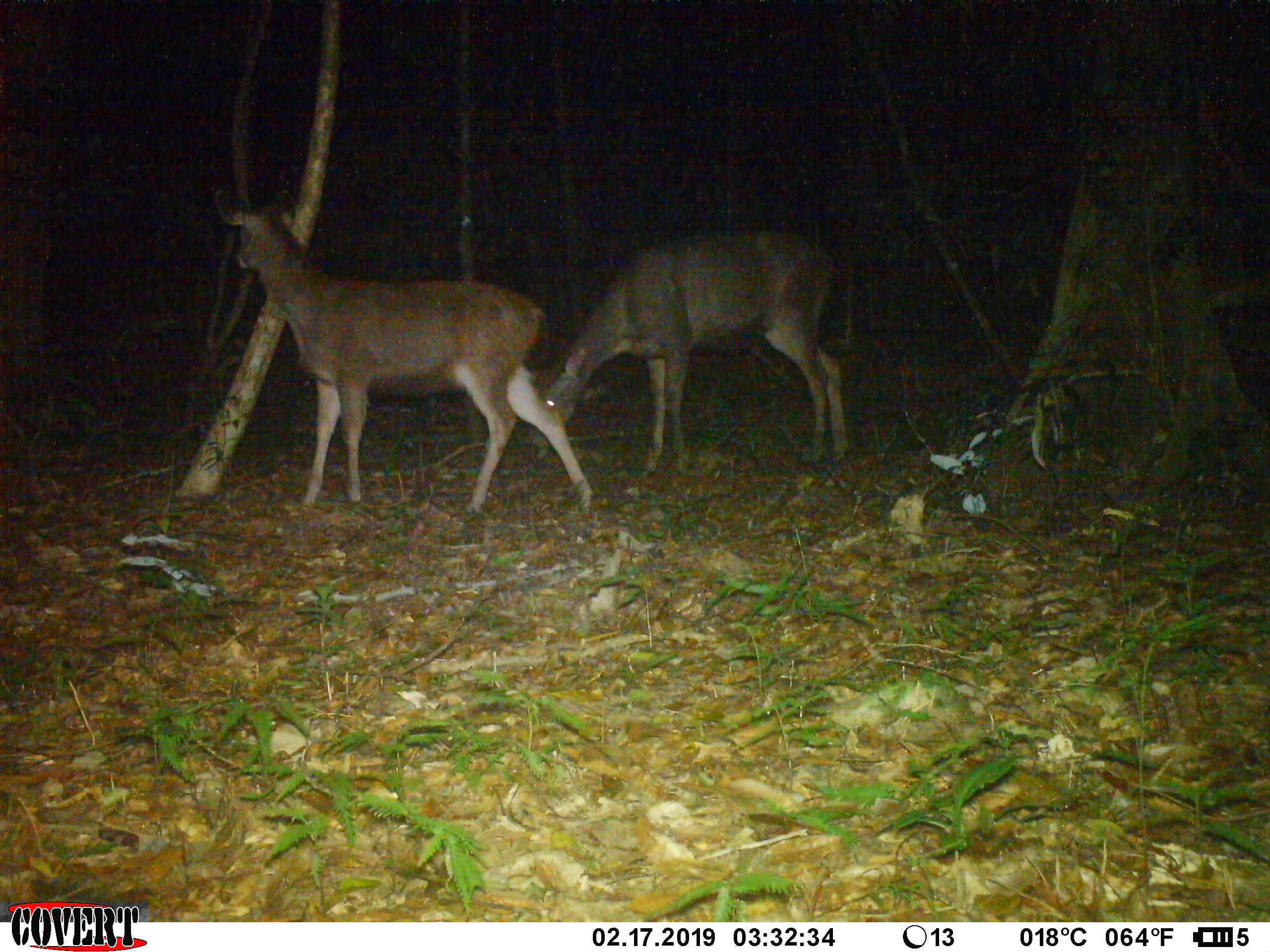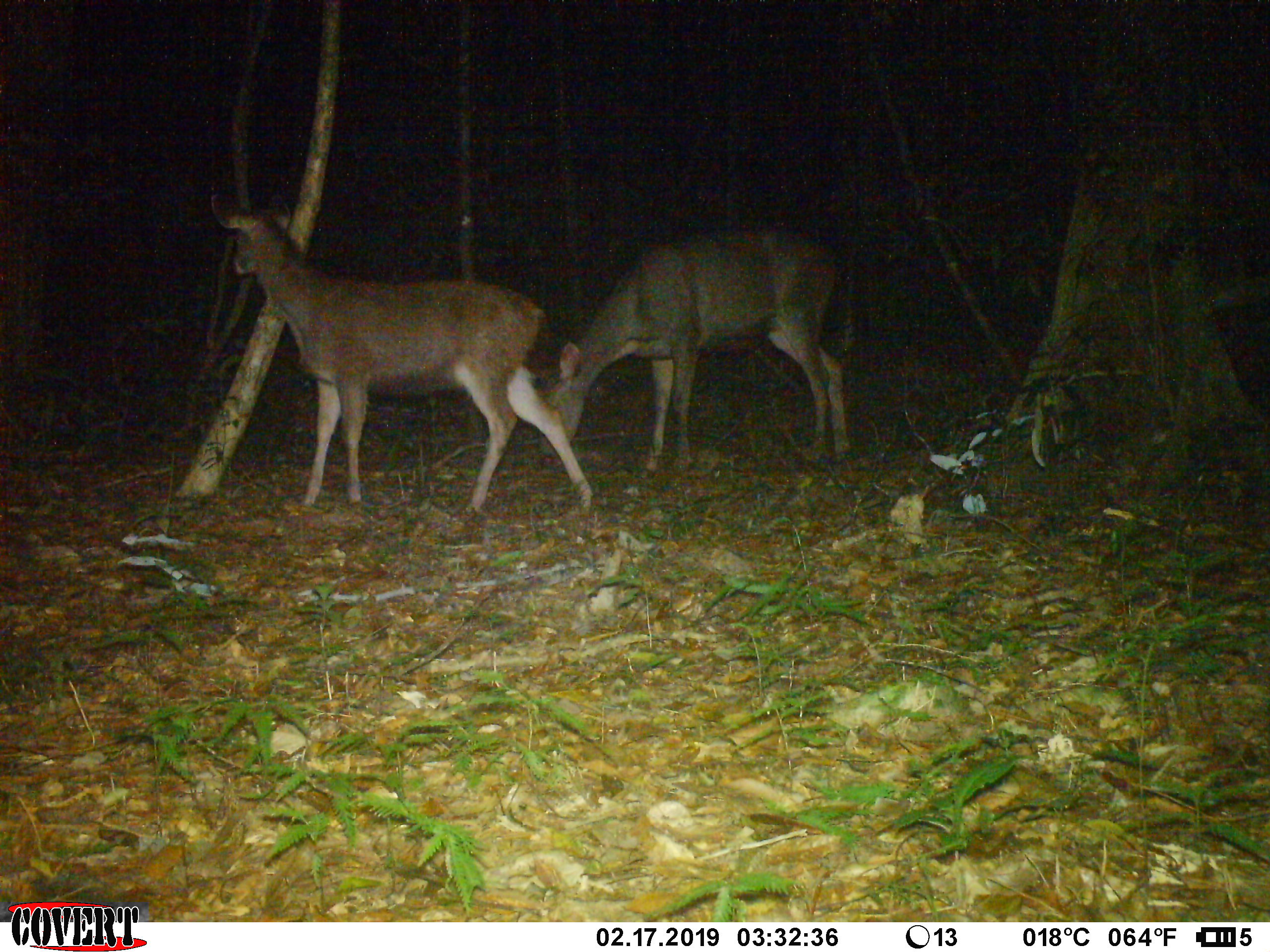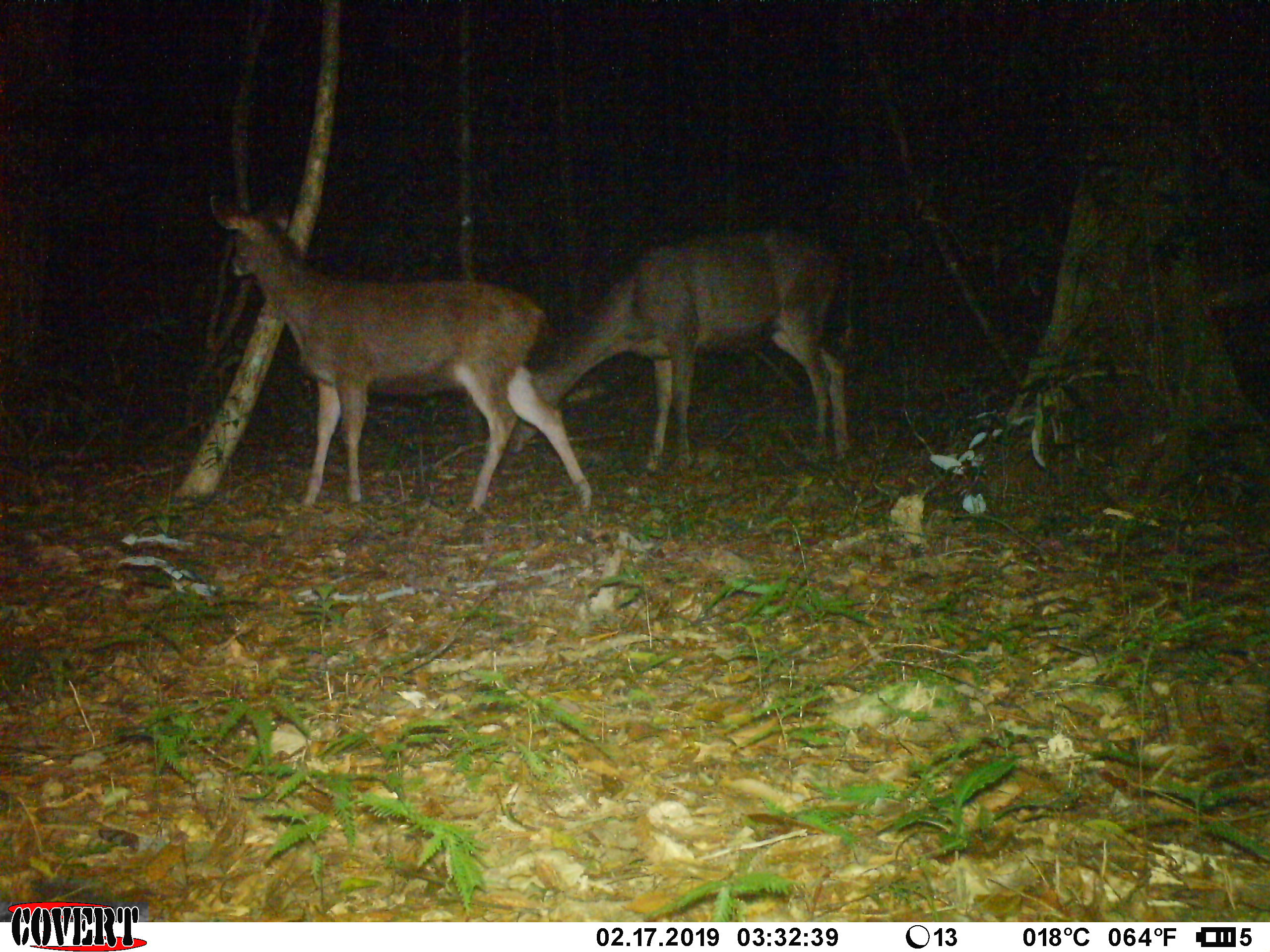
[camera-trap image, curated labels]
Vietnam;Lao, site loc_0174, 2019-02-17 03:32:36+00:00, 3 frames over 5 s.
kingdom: Animalia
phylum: Chordata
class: Mammalia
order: Artiodactyla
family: Cervidae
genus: Rusa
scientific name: Rusa unicolor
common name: sambar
Sambar (Rusa unicolor). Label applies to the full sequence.